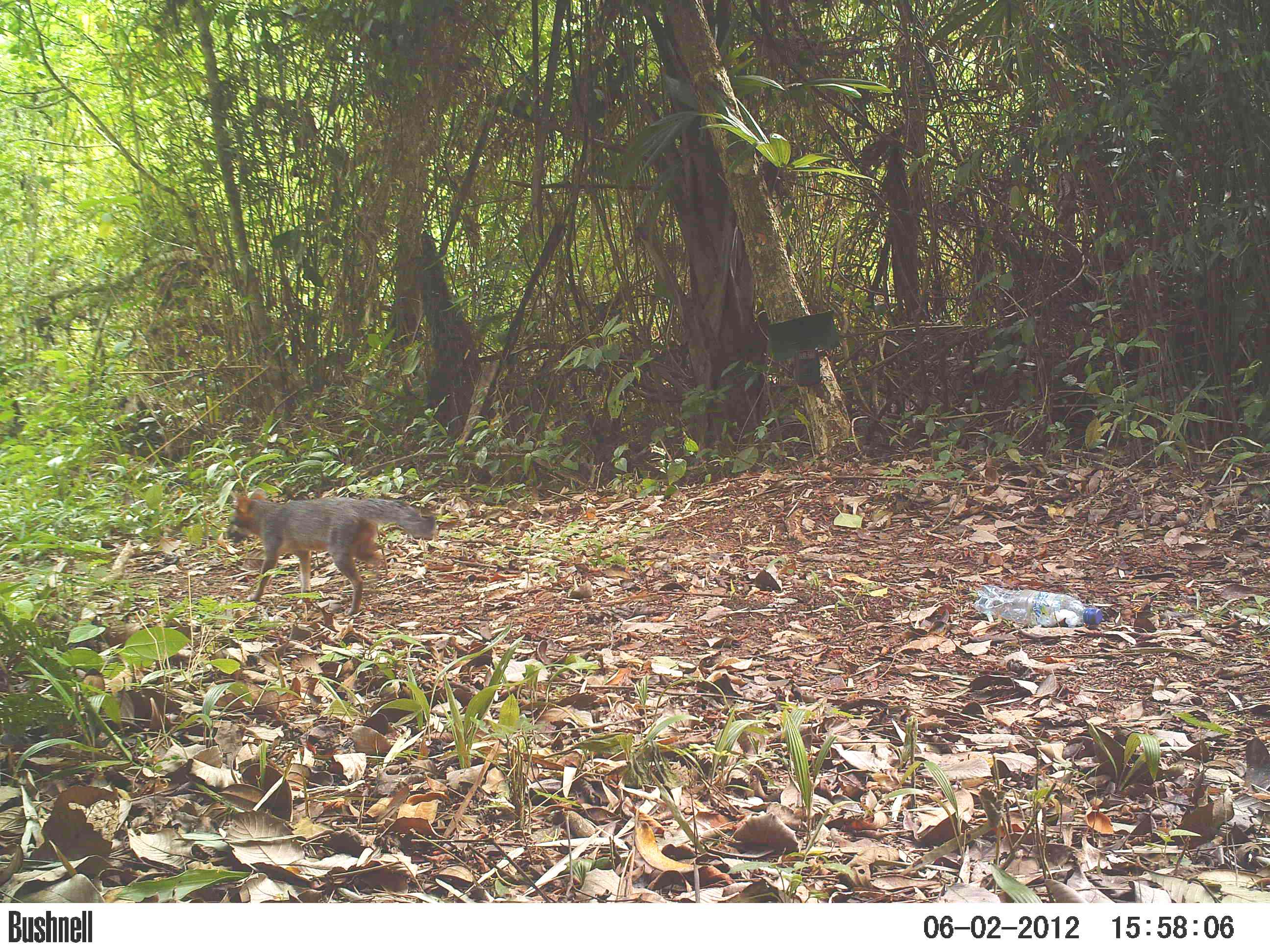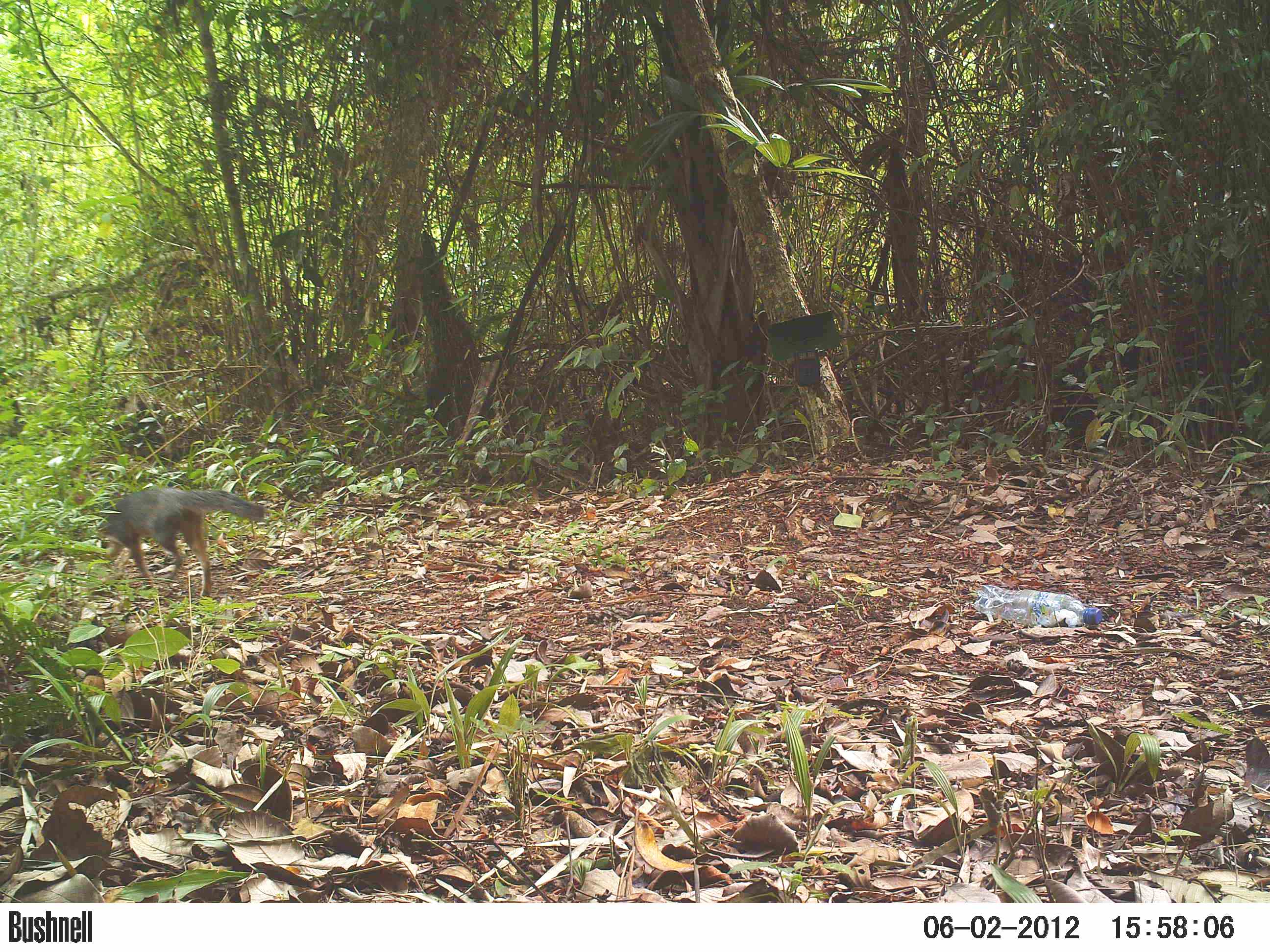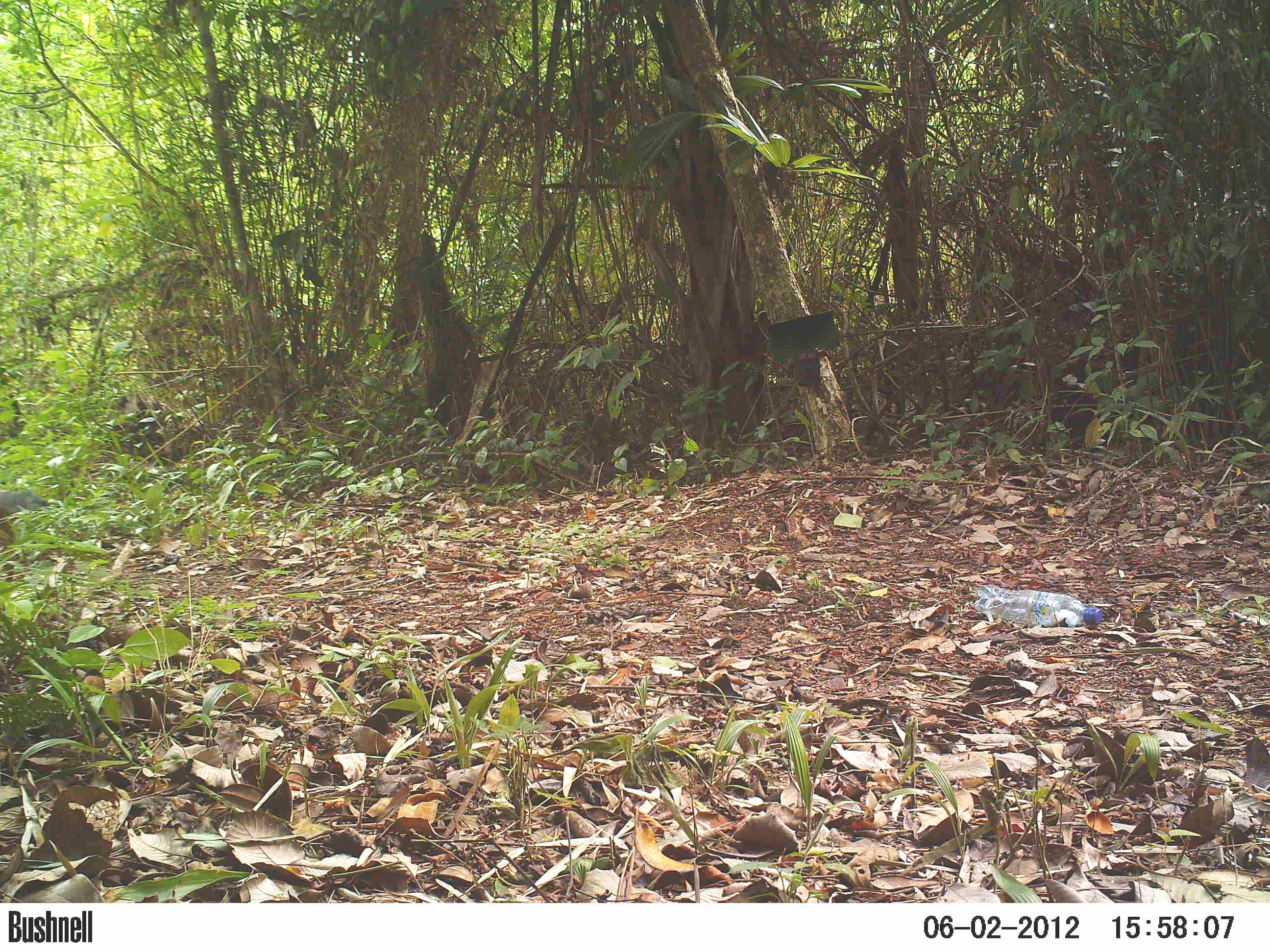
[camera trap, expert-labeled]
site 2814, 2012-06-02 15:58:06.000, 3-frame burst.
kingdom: Animalia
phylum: Chordata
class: Mammalia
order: Carnivora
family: Canidae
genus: Urocyon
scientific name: Urocyon cinereoargenteus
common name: gray fox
Urocyon cinereoargenteus (gray fox), count 1, age adult.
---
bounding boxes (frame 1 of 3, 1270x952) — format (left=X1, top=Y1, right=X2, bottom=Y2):
urocyon cinereoargenteus: (left=222, top=486, right=436, bottom=615)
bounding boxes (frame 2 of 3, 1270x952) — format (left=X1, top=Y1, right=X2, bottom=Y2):
urocyon cinereoargenteus: (left=89, top=483, right=270, bottom=596)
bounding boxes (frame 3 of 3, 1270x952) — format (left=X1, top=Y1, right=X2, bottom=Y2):
urocyon cinereoargenteus: (left=0, top=486, right=51, bottom=552)